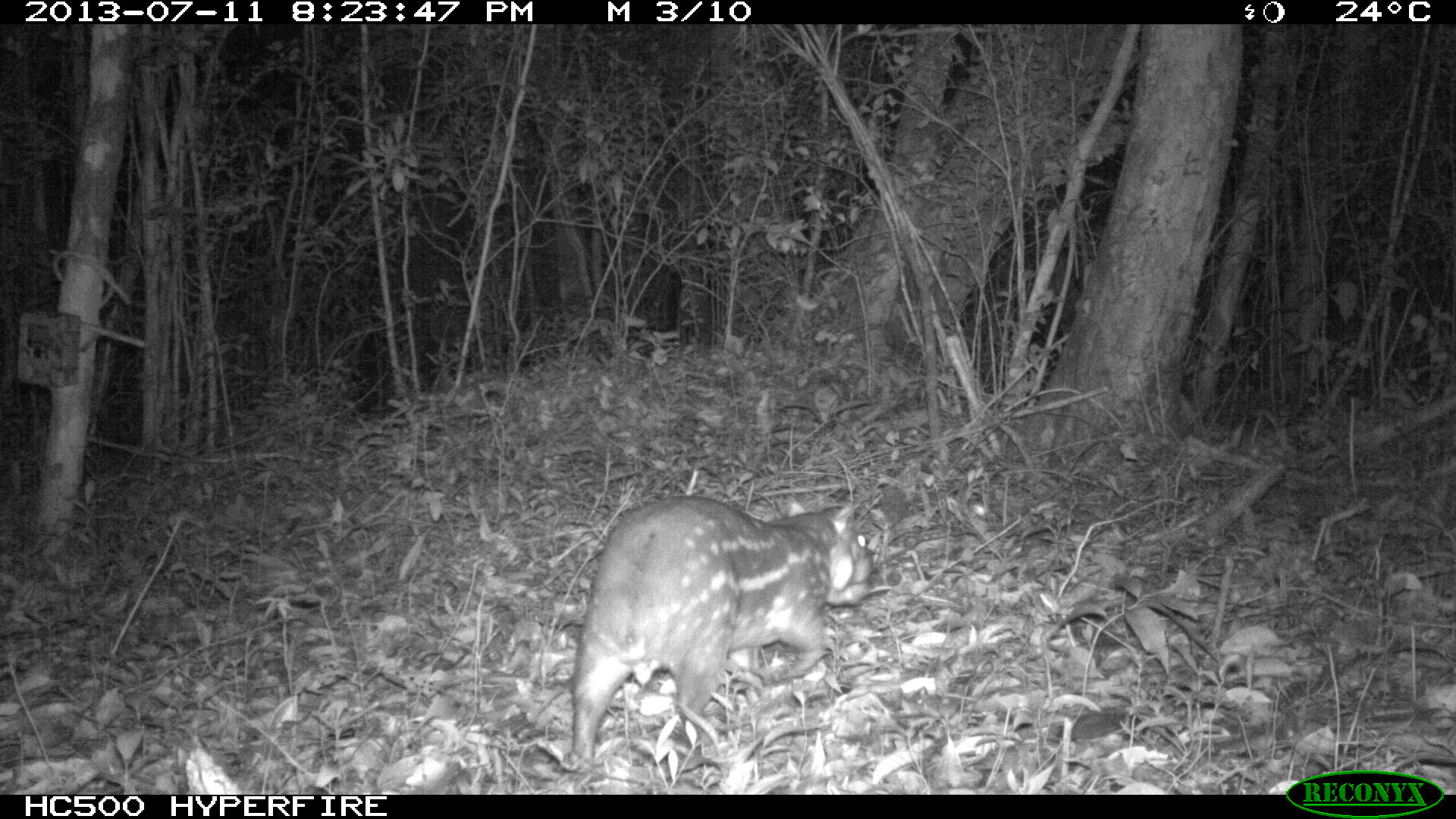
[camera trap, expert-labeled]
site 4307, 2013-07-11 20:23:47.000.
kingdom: Animalia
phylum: Chordata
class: Mammalia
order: Rodentia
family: Cuniculidae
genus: Cuniculus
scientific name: Cuniculus paca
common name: lowland paca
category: agouti paca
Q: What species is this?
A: Agouti paca (lowland paca) (Cuniculus paca).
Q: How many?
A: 1.